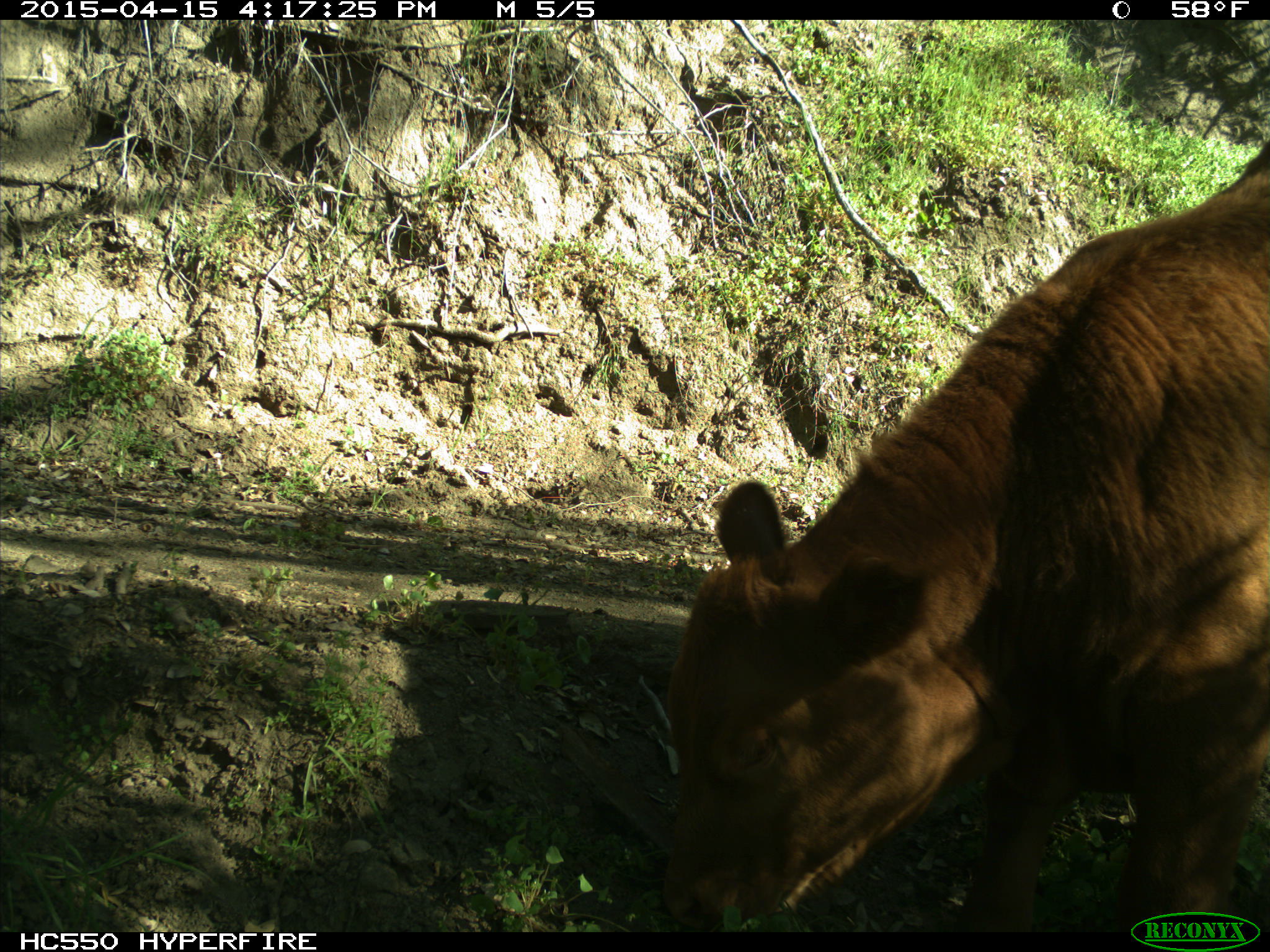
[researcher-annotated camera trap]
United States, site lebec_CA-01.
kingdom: Animalia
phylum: Chordata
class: Mammalia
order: Artiodactyla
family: Bovidae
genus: Bos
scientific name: Bos taurus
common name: domestic cow